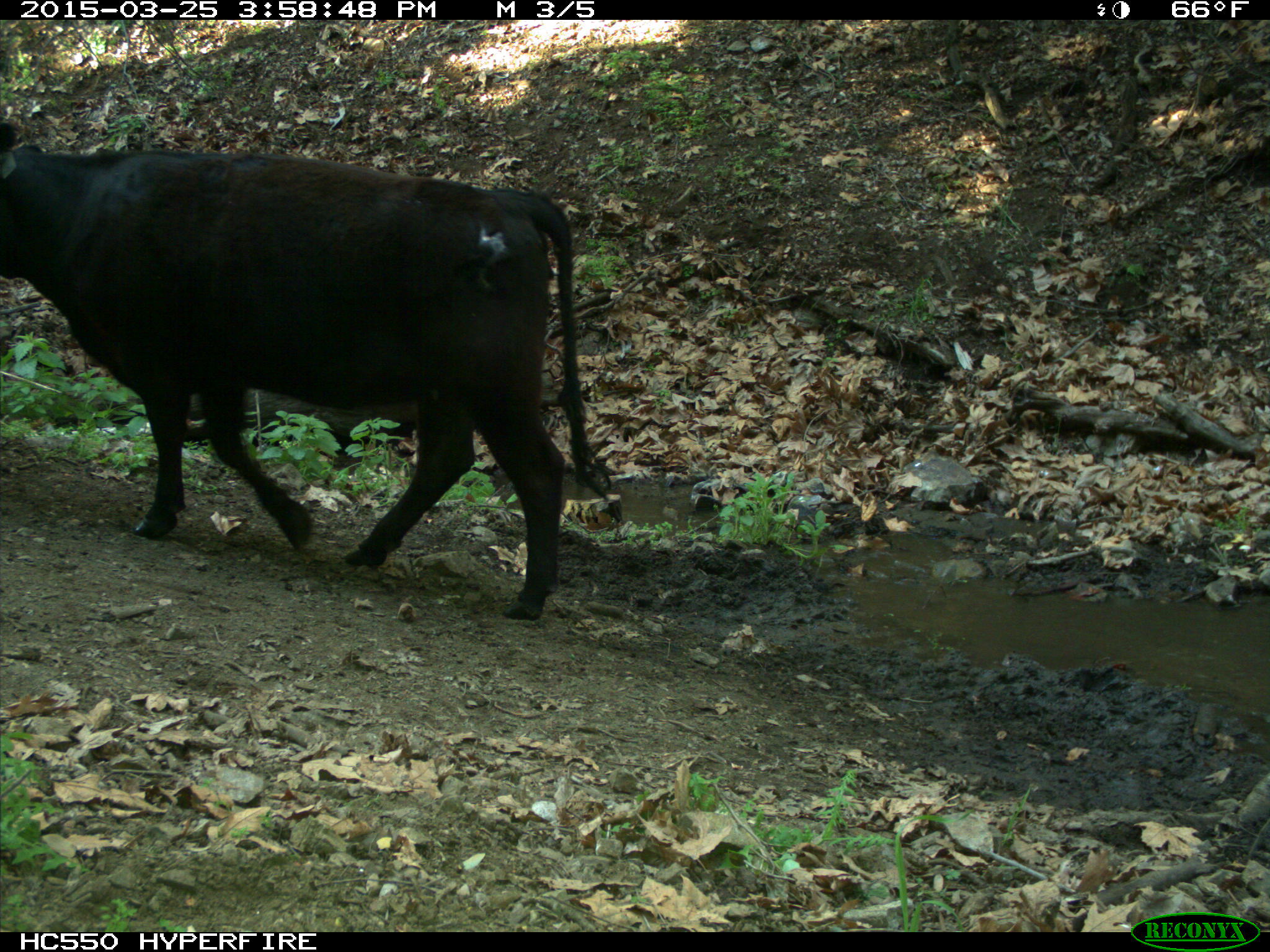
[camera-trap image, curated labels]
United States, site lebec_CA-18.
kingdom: Animalia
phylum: Chordata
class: Mammalia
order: Artiodactyla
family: Bovidae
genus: Bos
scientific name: Bos taurus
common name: domestic cow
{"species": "Bos taurus (domestic cow)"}